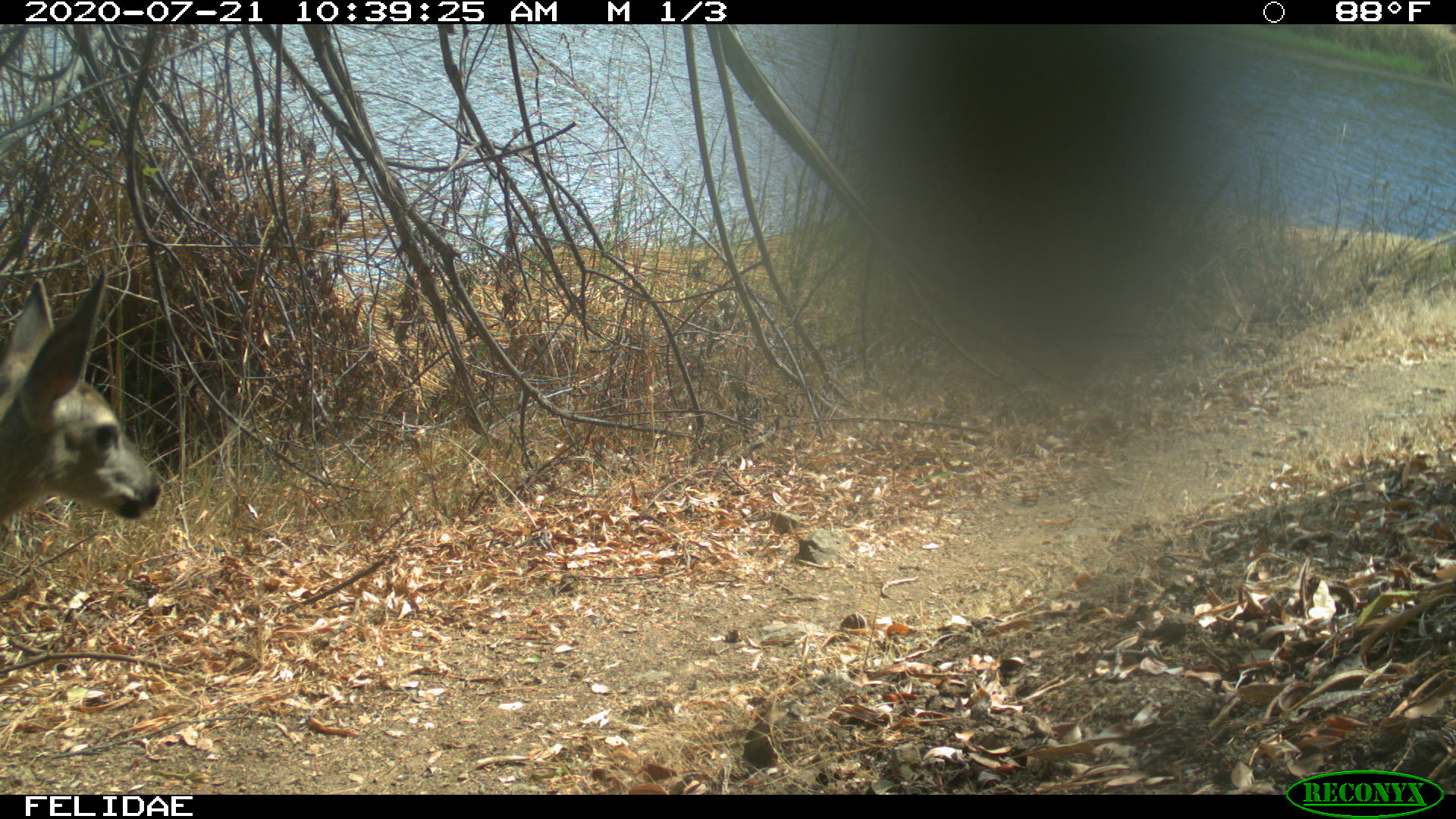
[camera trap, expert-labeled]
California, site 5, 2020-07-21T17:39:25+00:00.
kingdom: Animalia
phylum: Chordata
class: Mammalia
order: Artiodactyla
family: Cervidae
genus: Odocoileus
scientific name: Odocoileus hemionus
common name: mule deer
Mule deer (Odocoileus hemionus).